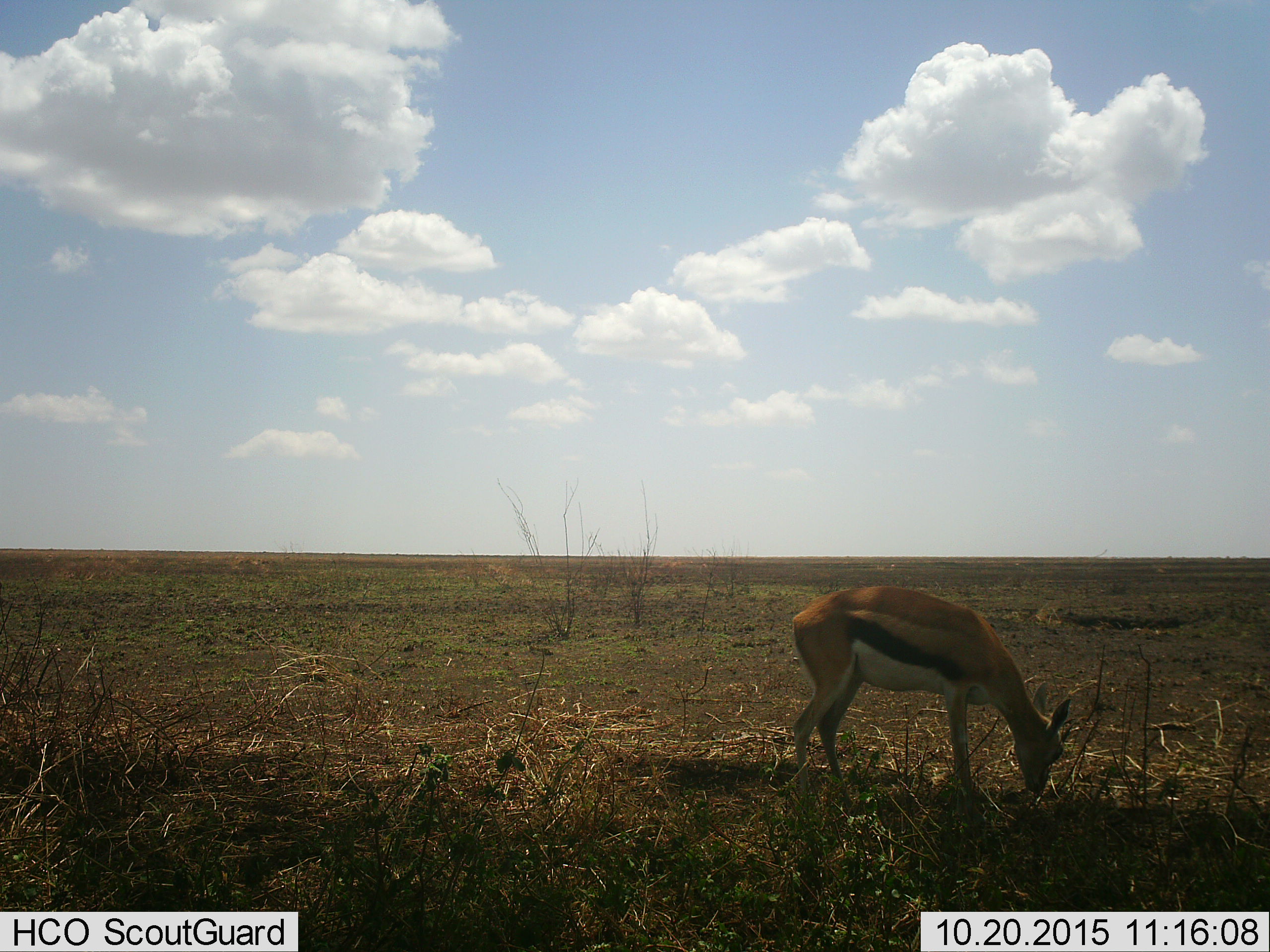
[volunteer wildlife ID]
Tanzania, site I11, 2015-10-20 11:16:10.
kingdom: Animalia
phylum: Chordata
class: Mammalia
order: Artiodactyla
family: Bovidae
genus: Eudorcas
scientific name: Eudorcas thomsonii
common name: thomson's gazelle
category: gazellethomsons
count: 1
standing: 30%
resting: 0%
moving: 0%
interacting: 10%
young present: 0%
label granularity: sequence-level